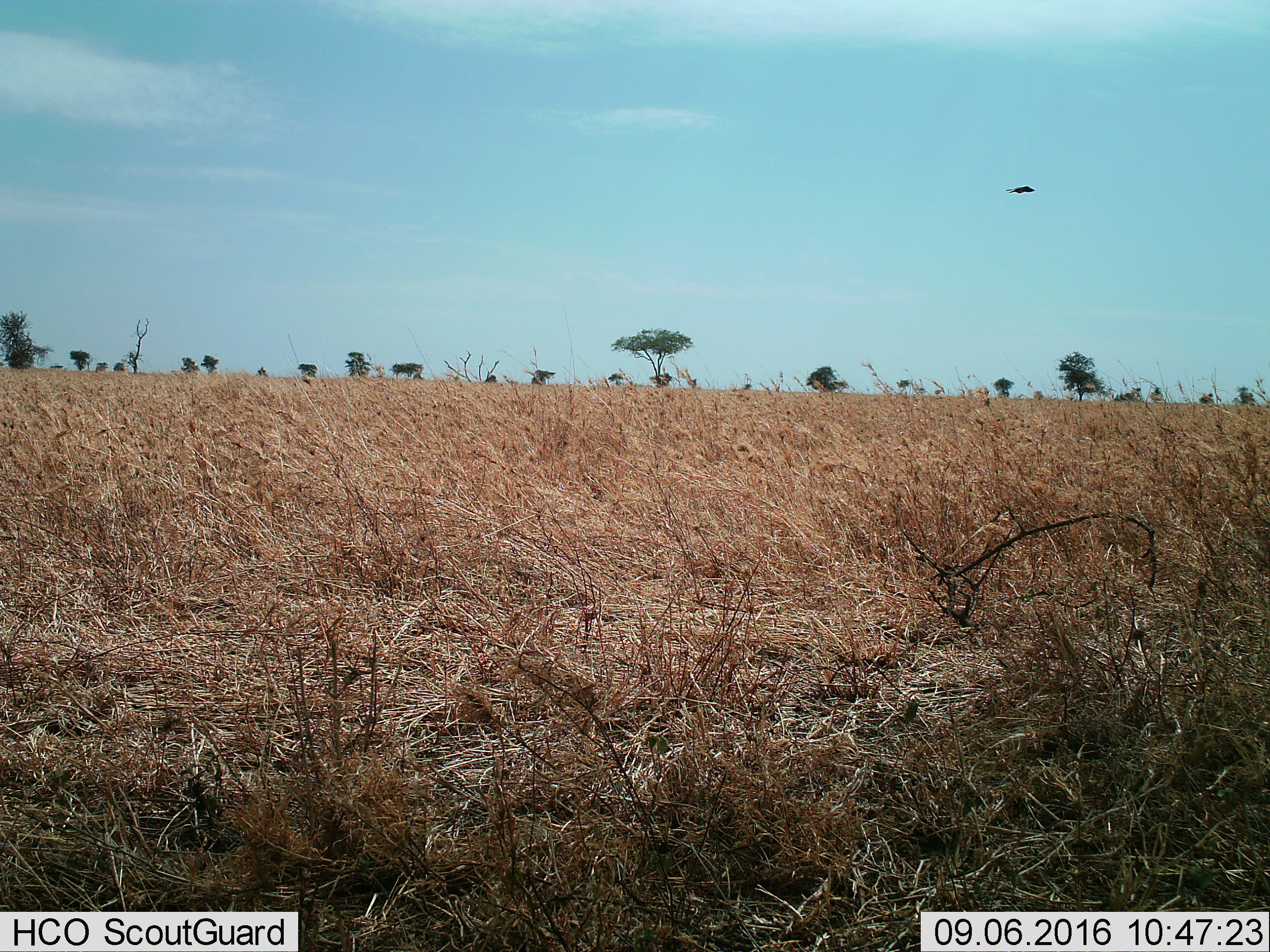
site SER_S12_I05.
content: unidentified animal